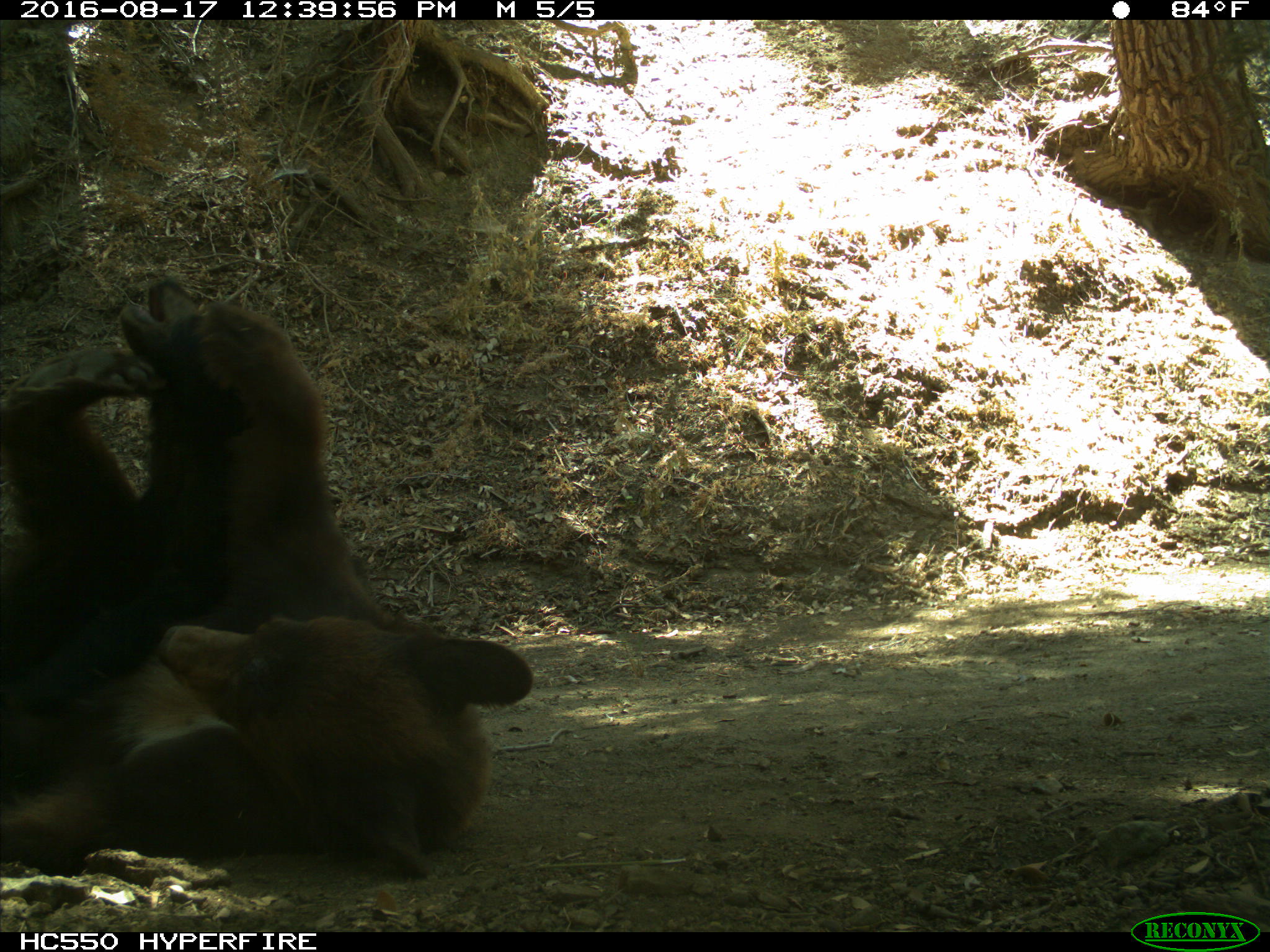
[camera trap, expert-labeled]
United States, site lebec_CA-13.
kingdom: Animalia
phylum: Chordata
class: Mammalia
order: Carnivora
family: Ursidae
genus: Ursus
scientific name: Ursus americanus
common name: american black bear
Ursus americanus (american black bear).